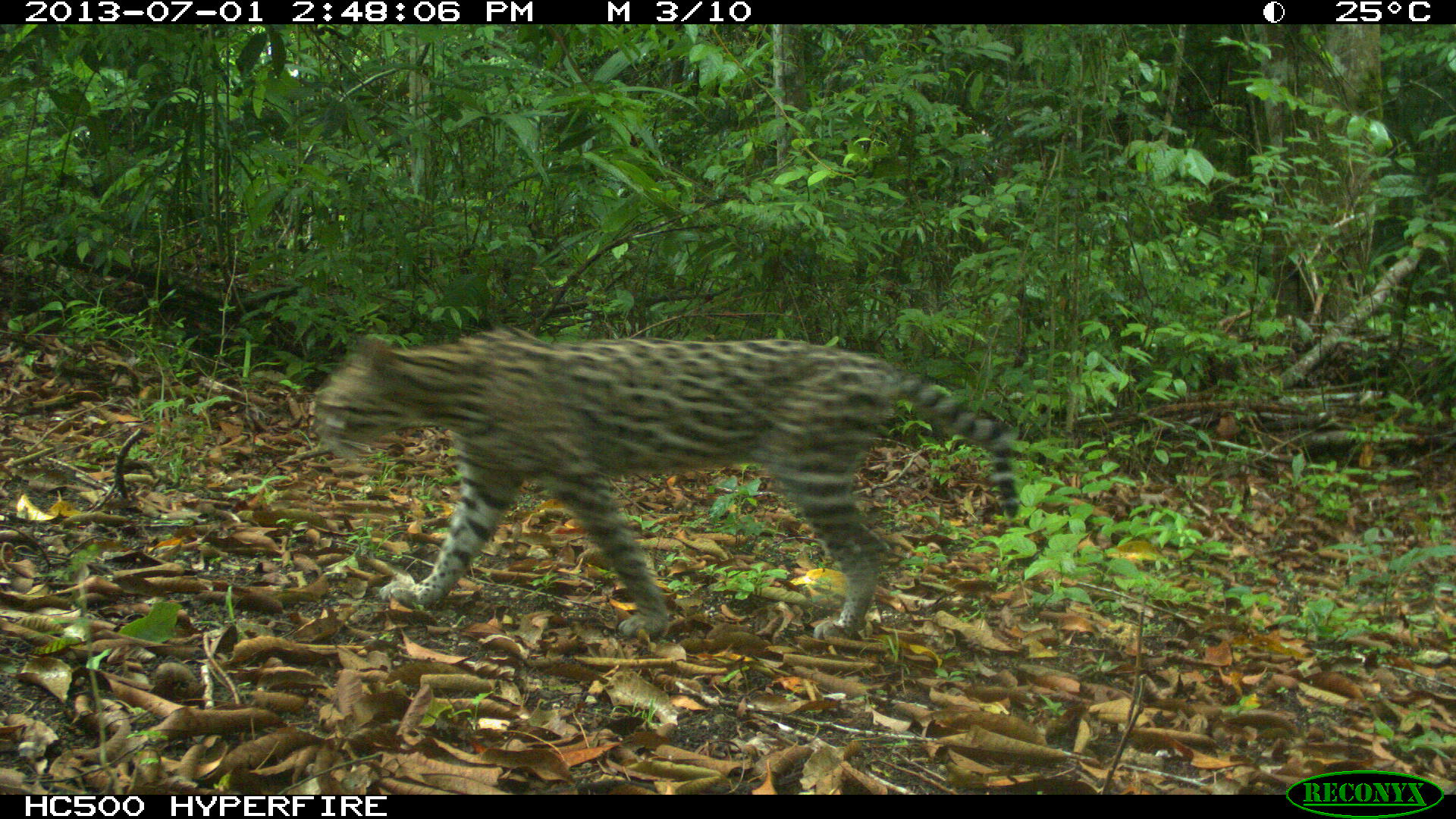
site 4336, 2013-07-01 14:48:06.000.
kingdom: Animalia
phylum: Chordata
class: Mammalia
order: Carnivora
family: Felidae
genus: Leopardus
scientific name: Leopardus pardalis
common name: ocelot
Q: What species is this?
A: Leopardus pardalis (ocelot).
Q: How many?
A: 1.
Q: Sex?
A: Female.